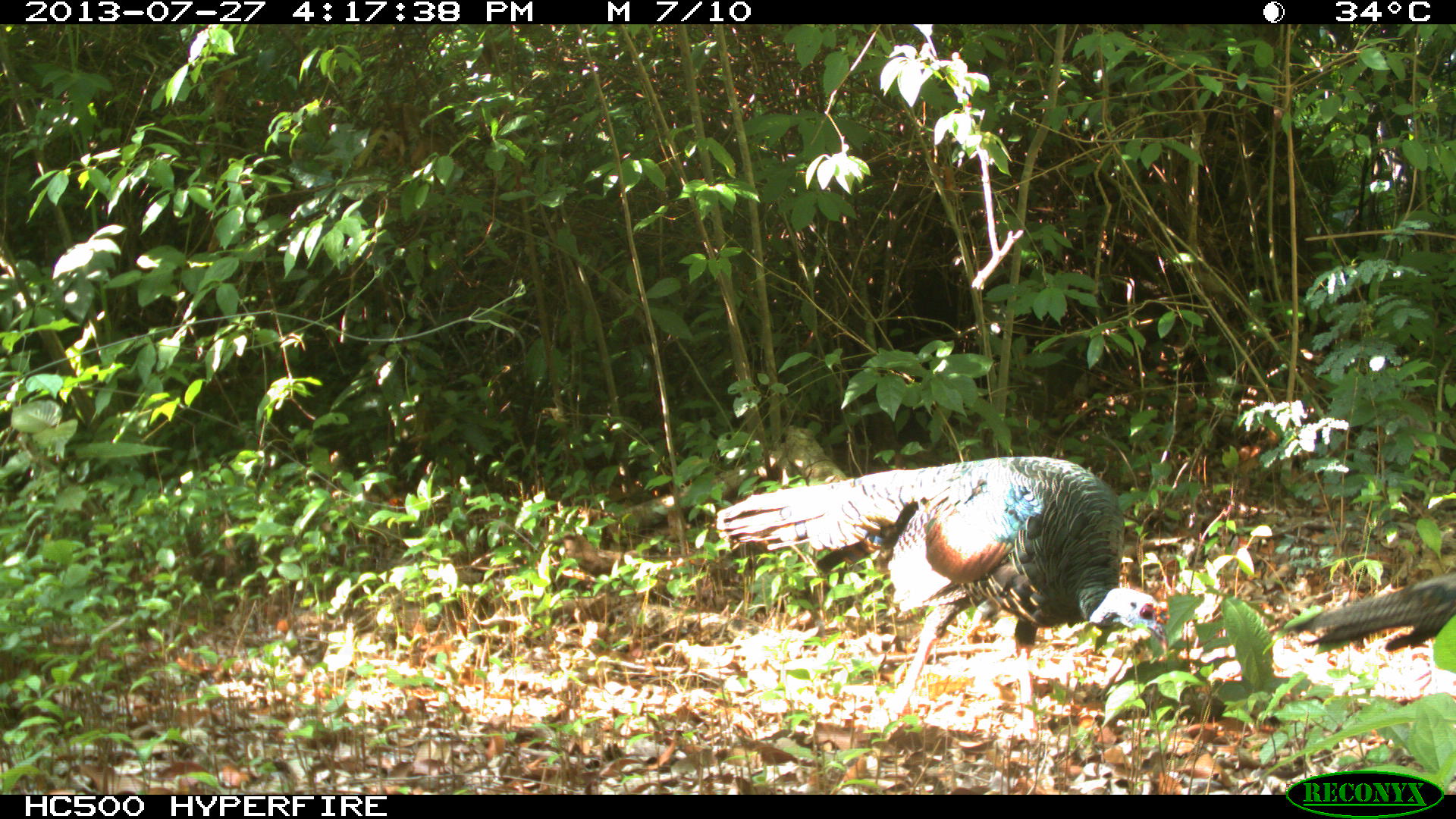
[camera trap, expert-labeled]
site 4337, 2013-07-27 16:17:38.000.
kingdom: Animalia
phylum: Chordata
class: Aves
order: Galliformes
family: Phasianidae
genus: Meleagris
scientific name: Meleagris ocellata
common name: ocellated turkey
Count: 2.